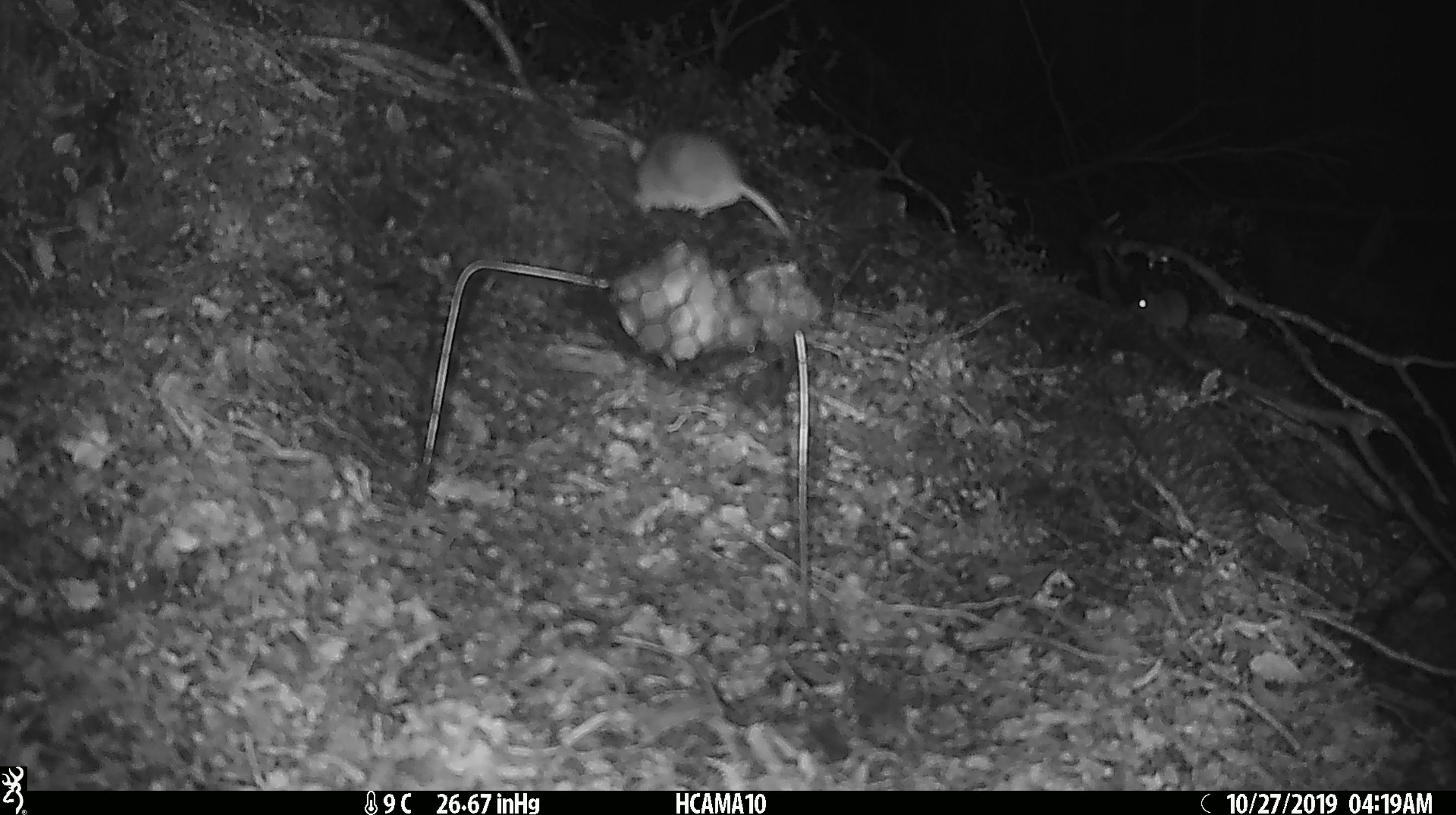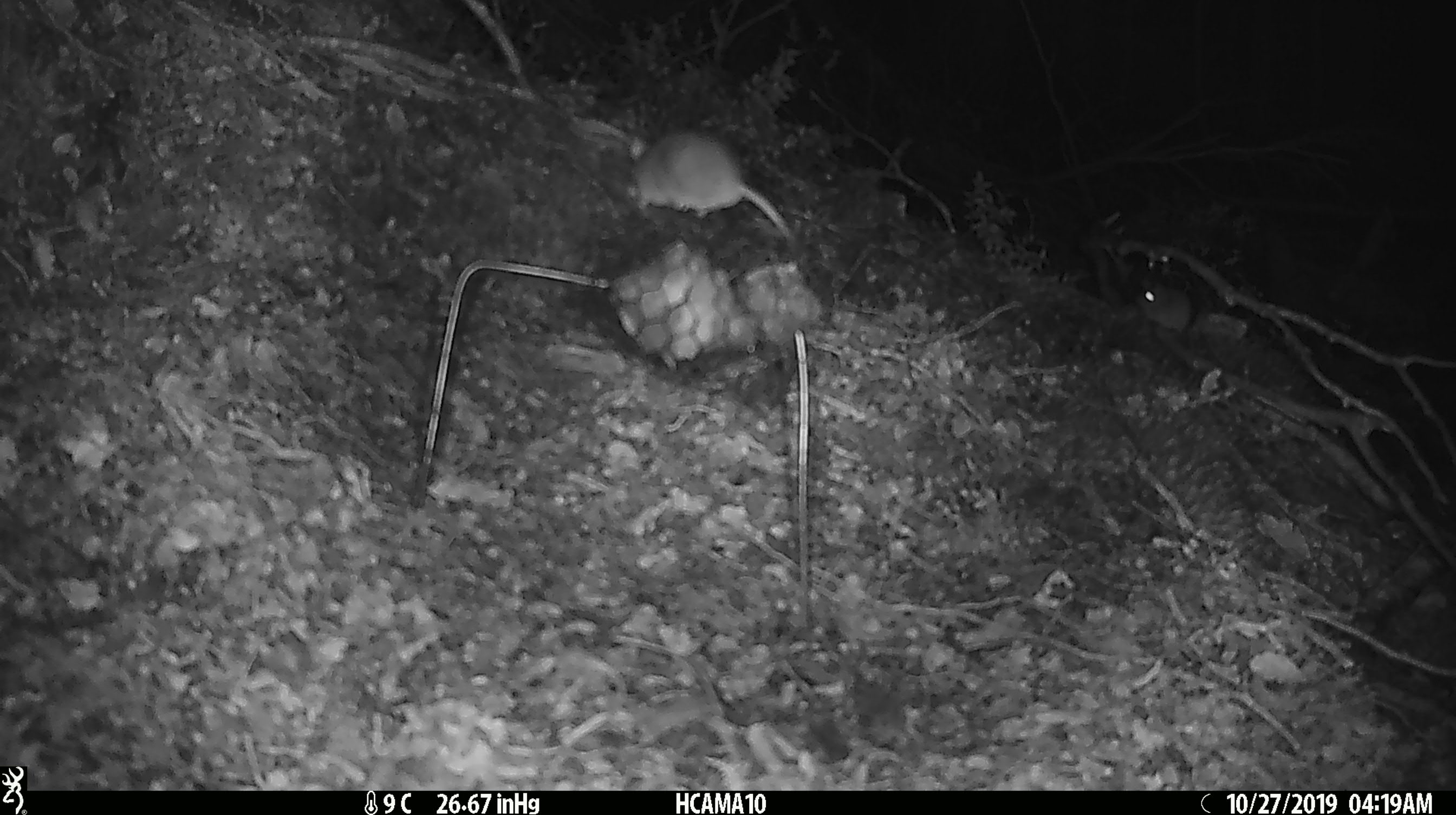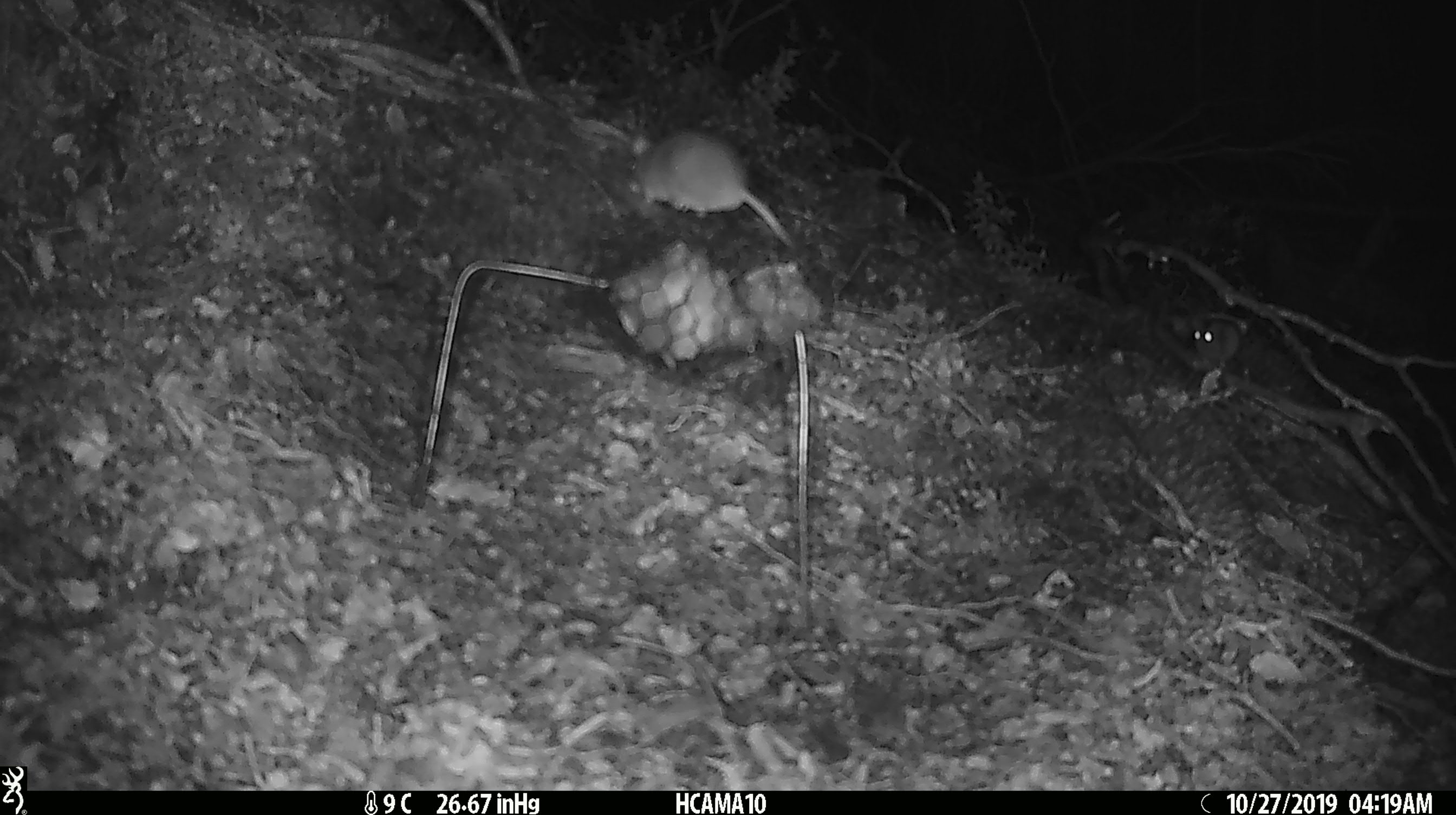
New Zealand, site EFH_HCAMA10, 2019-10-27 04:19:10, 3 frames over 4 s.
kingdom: Animalia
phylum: Chordata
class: Mammalia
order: Rodentia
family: Muridae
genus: Mus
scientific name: Mus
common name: mouse